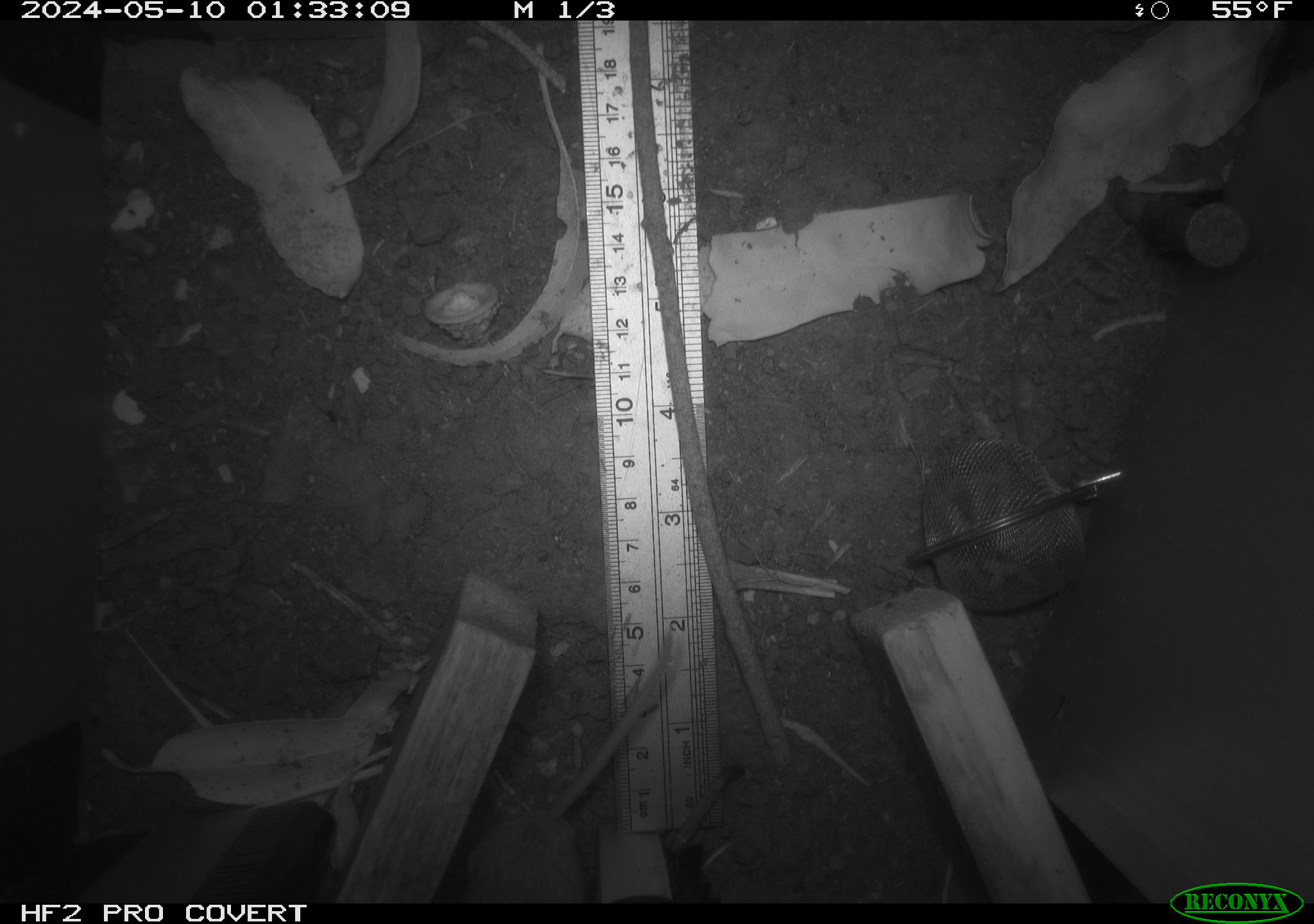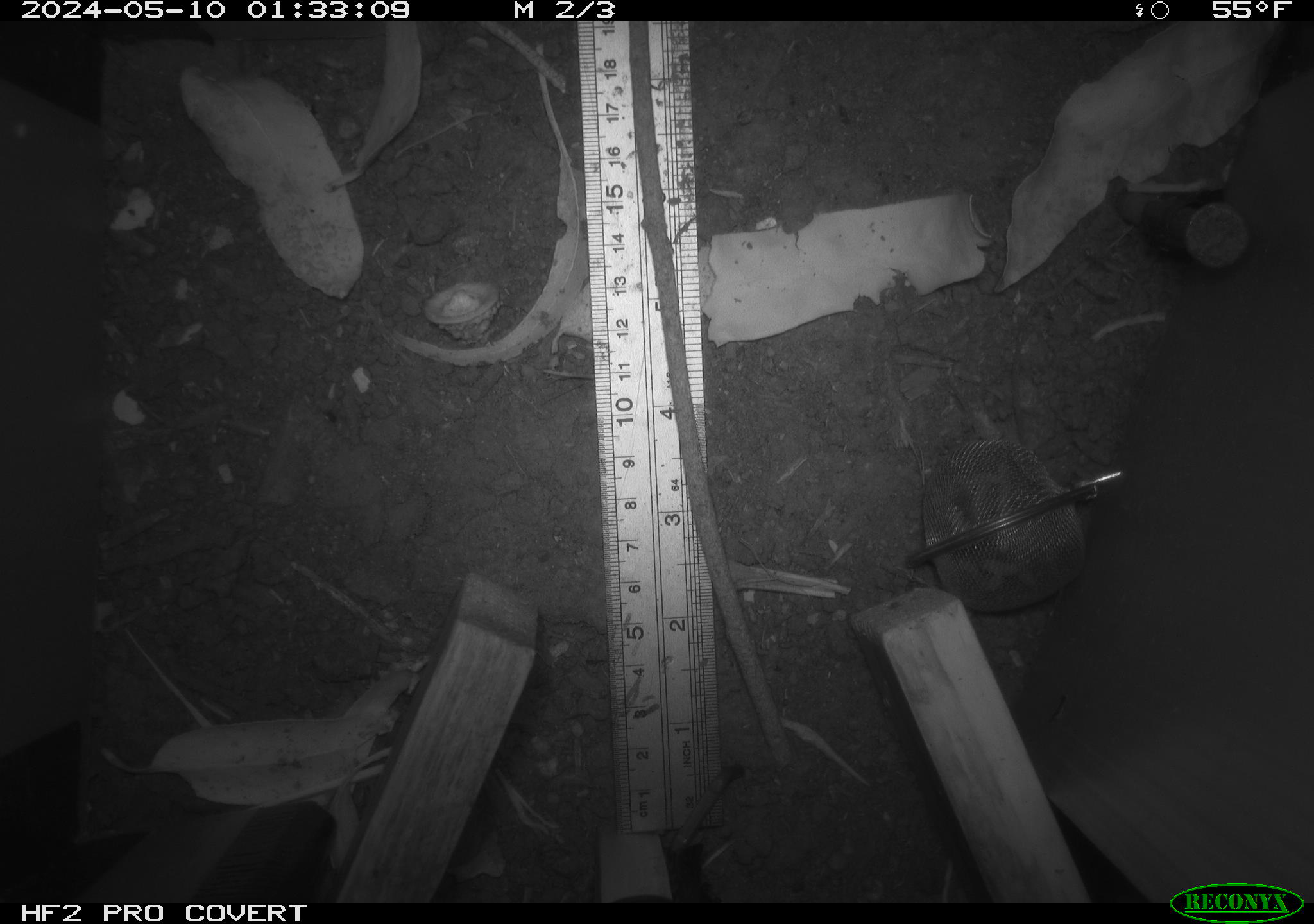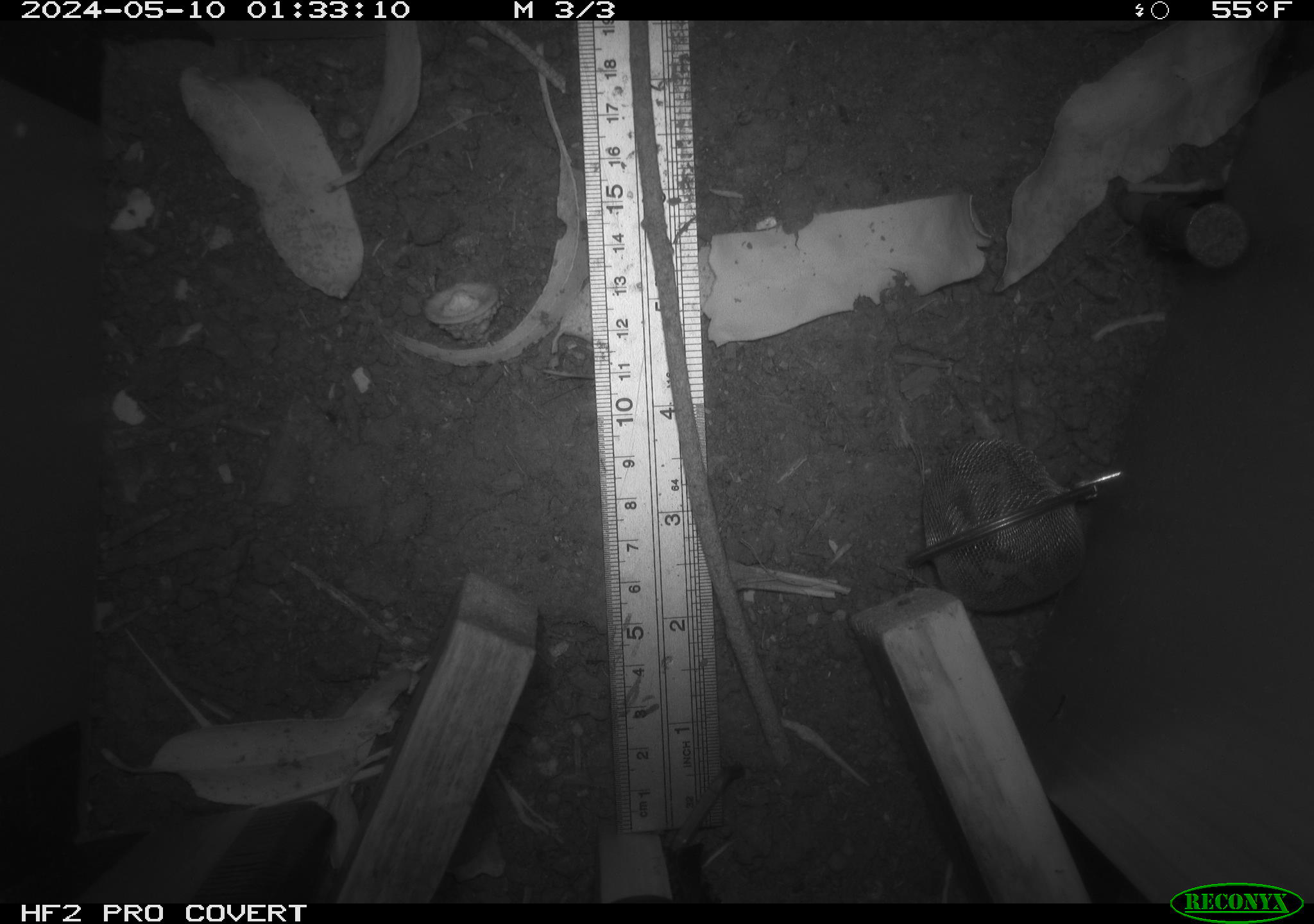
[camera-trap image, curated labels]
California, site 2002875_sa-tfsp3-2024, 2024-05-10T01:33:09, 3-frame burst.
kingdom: Animalia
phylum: Chordata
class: Mammalia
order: Rodentia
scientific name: Rodentia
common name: mouse species